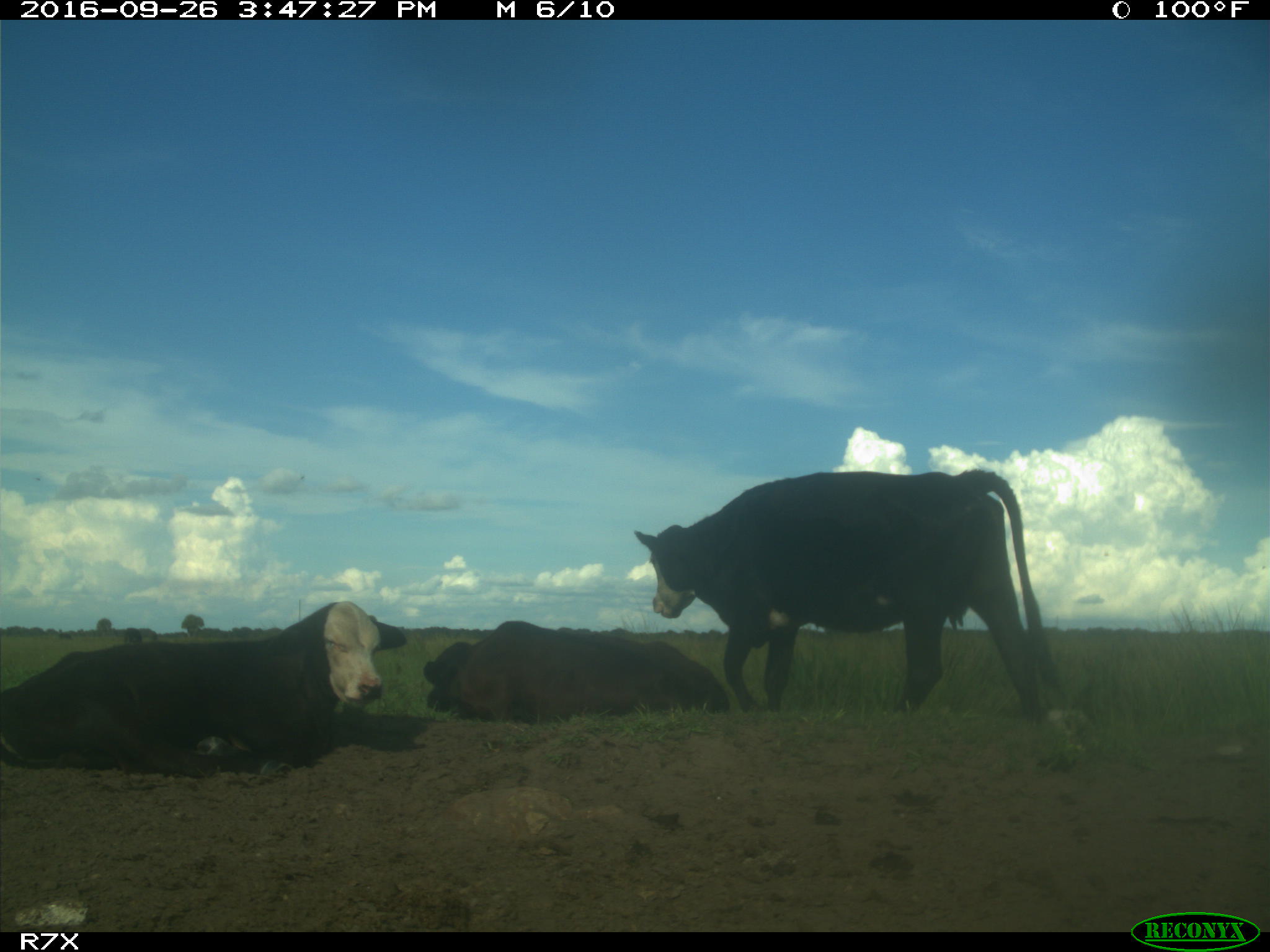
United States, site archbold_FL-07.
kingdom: Animalia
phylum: Chordata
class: Mammalia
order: Artiodactyla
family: Bovidae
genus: Bos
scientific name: Bos taurus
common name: domestic cow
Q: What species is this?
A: Bos taurus (domestic cow).